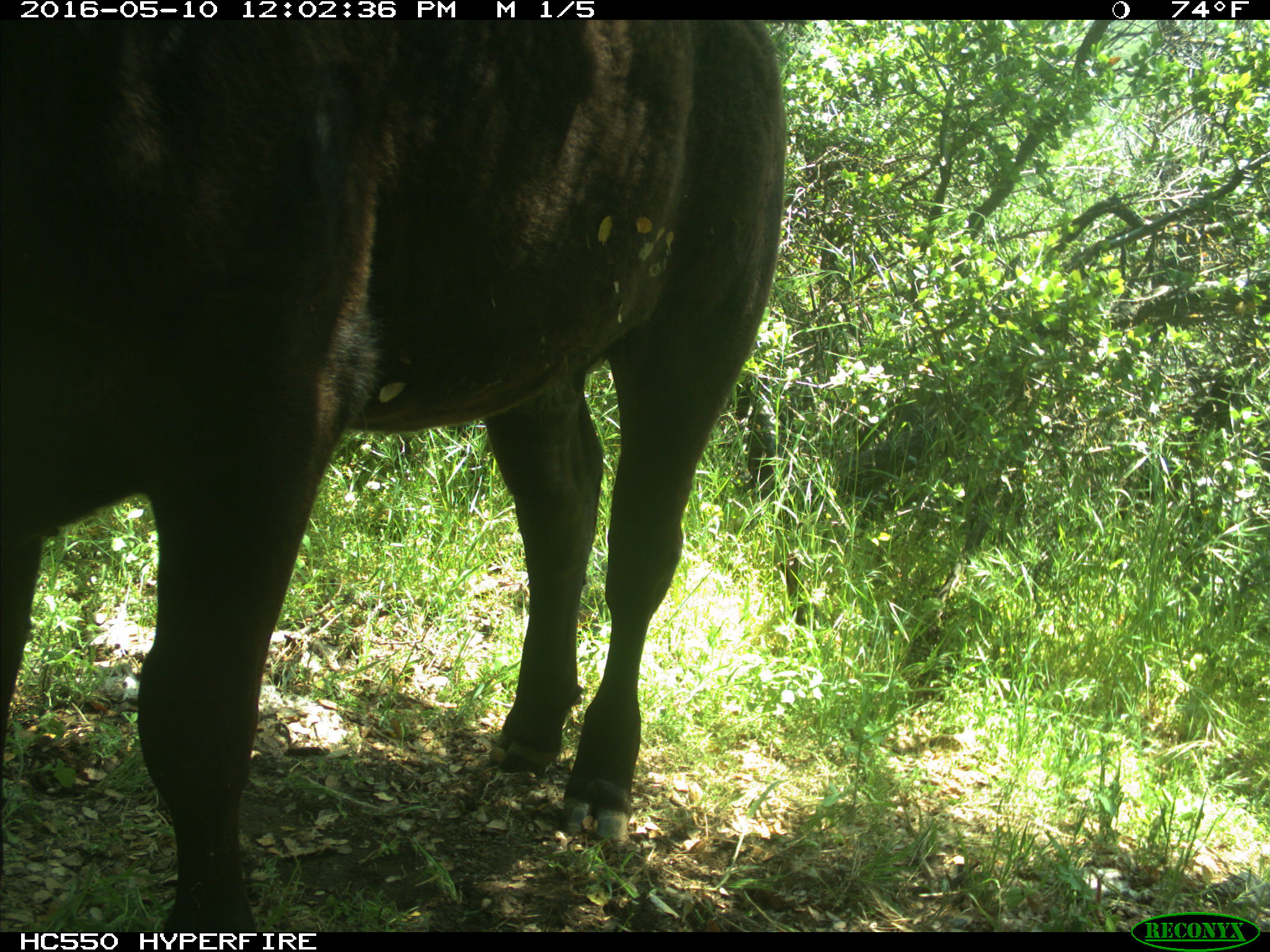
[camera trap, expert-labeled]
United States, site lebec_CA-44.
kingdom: Animalia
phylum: Chordata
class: Mammalia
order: Artiodactyla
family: Bovidae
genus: Bos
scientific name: Bos taurus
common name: domestic cow